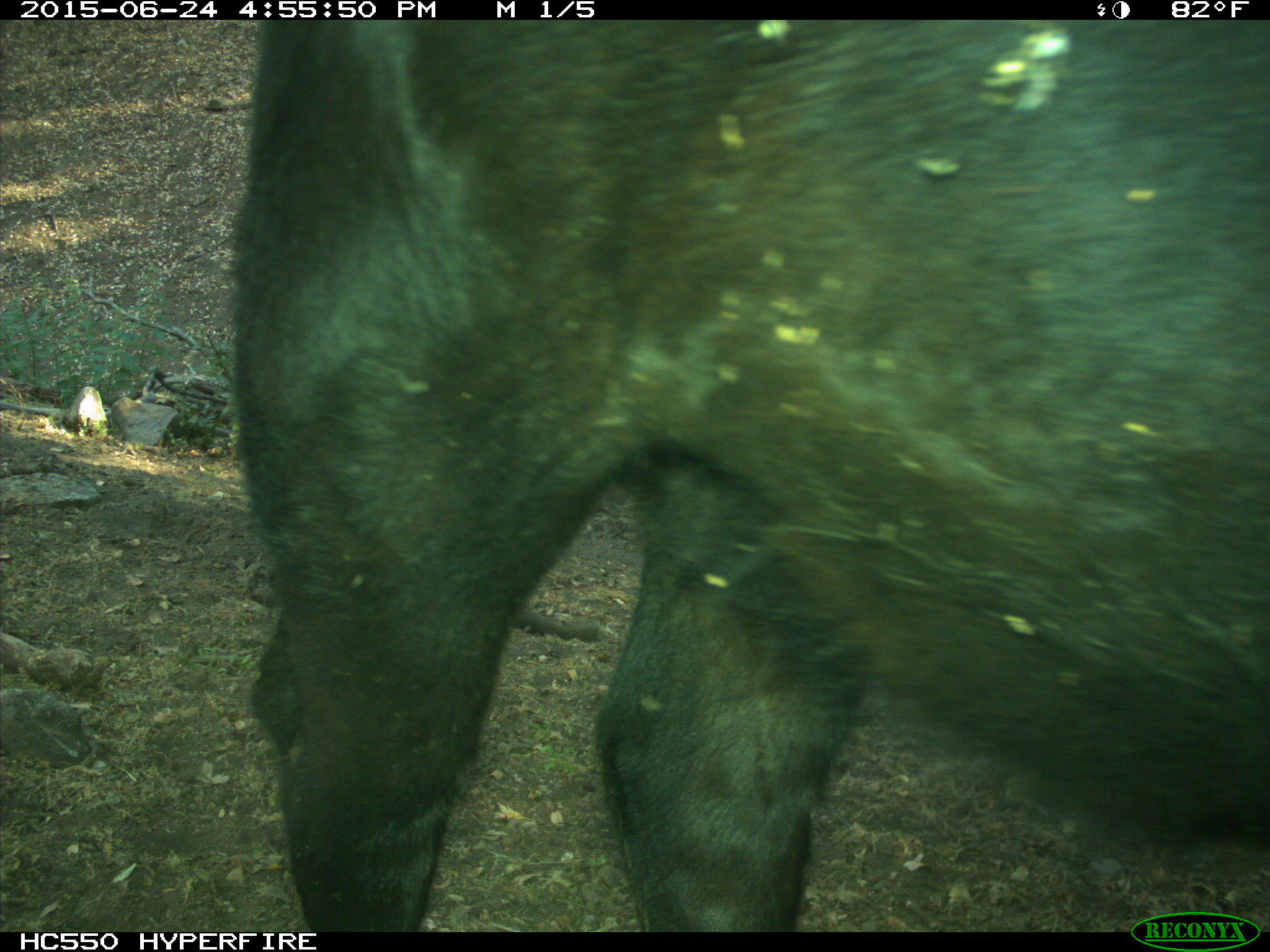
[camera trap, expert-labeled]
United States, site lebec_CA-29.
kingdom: Animalia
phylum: Chordata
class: Mammalia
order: Artiodactyla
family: Bovidae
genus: Bos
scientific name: Bos taurus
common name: domestic cow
Bos taurus (domestic cow).